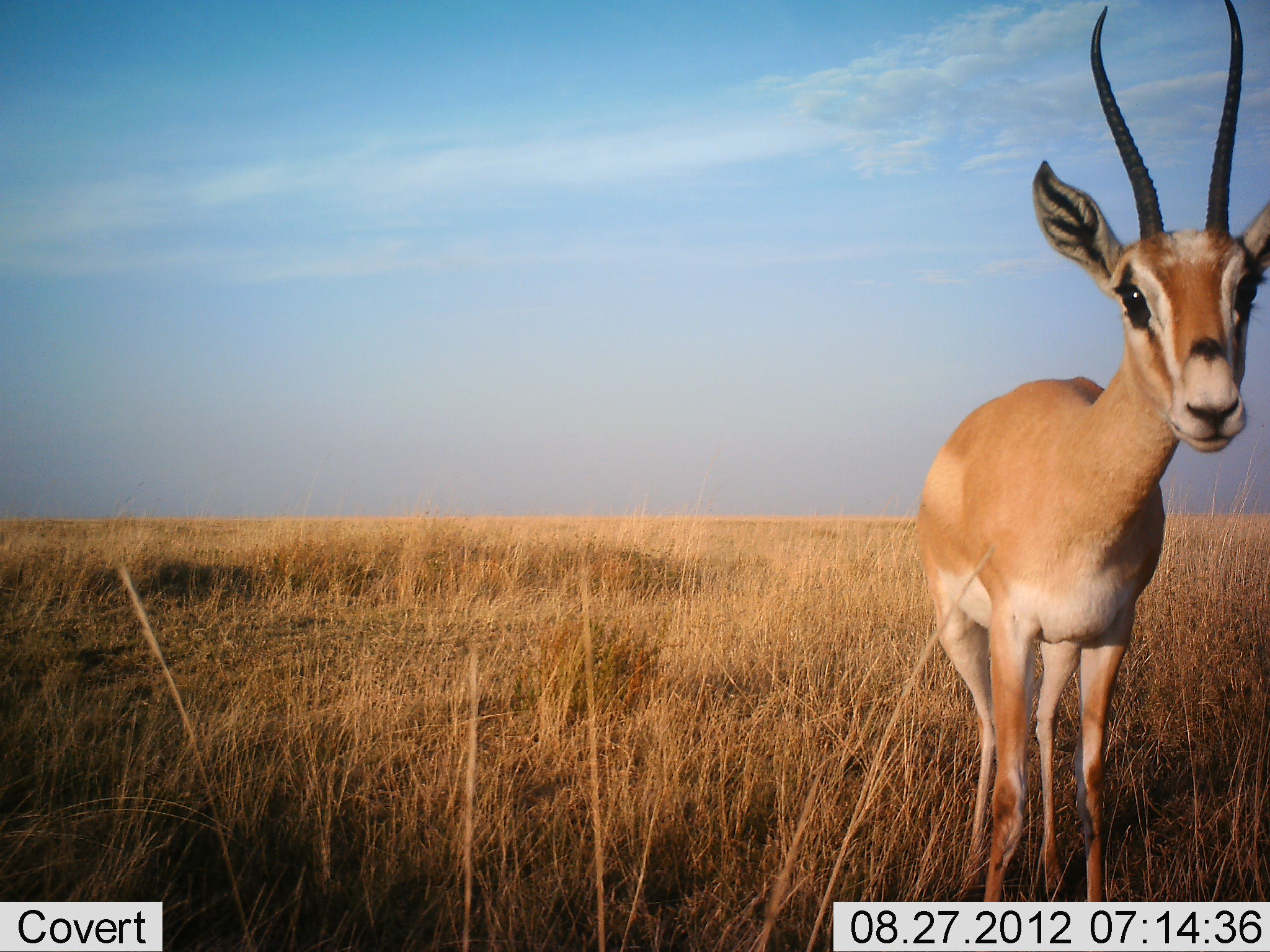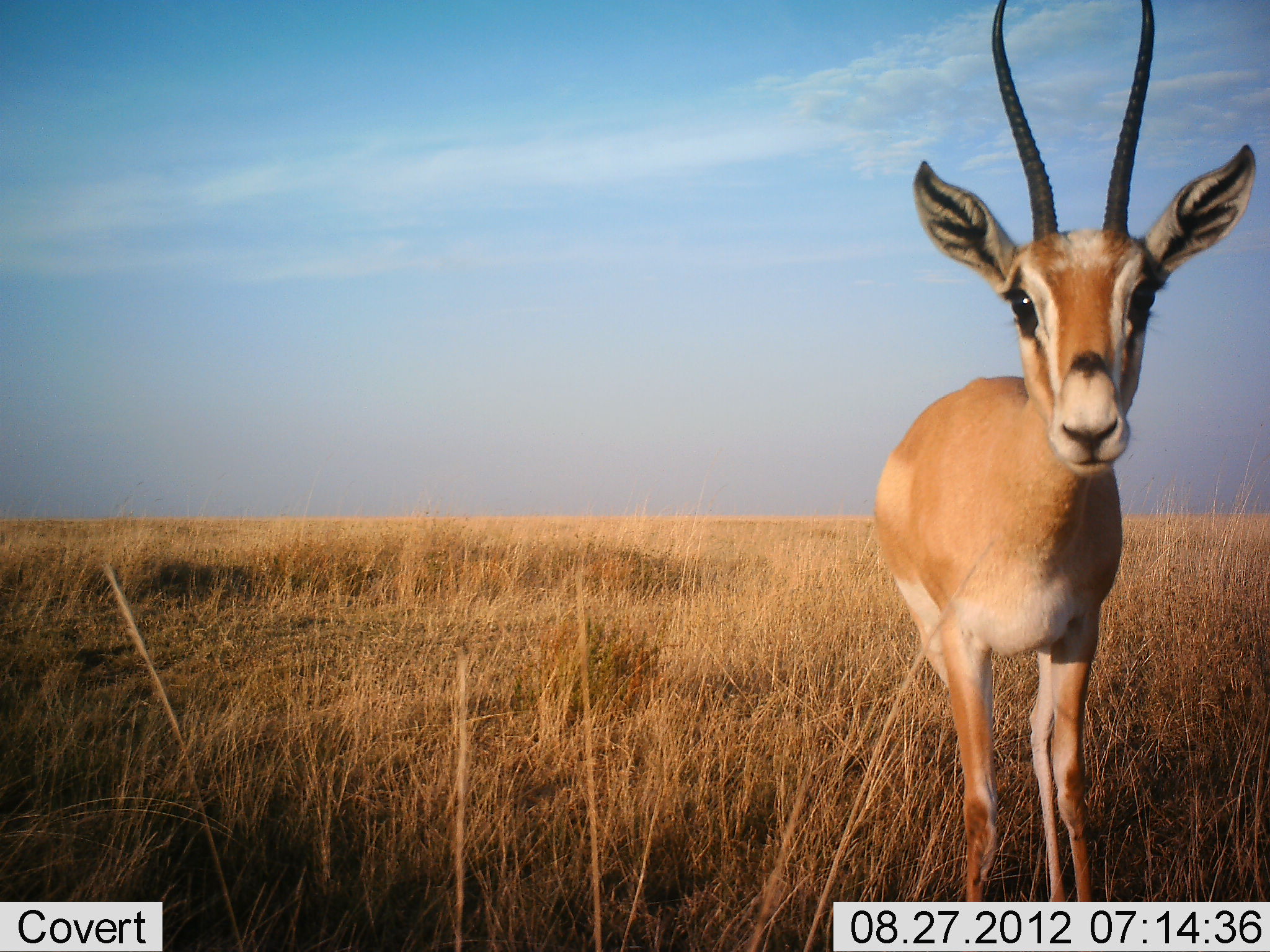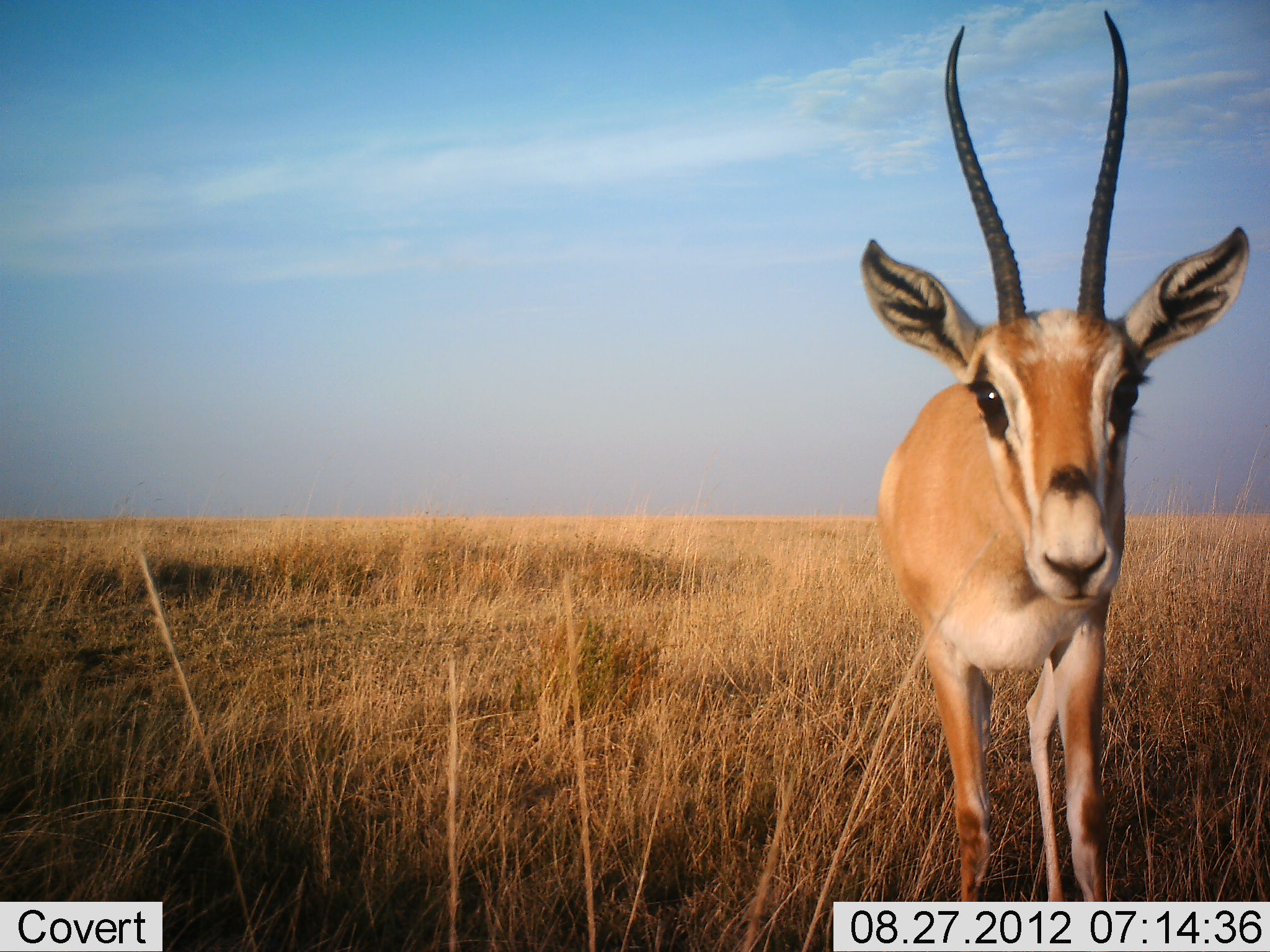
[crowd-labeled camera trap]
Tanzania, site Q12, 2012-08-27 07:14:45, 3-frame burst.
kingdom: Animalia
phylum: Chordata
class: Mammalia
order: Artiodactyla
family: Bovidae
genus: Nanger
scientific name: Nanger granti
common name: grant's gazelle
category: gazellegrants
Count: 1.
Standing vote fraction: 90%.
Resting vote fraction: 0%.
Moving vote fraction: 10%.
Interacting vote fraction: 10%.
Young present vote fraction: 0%.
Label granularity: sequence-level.